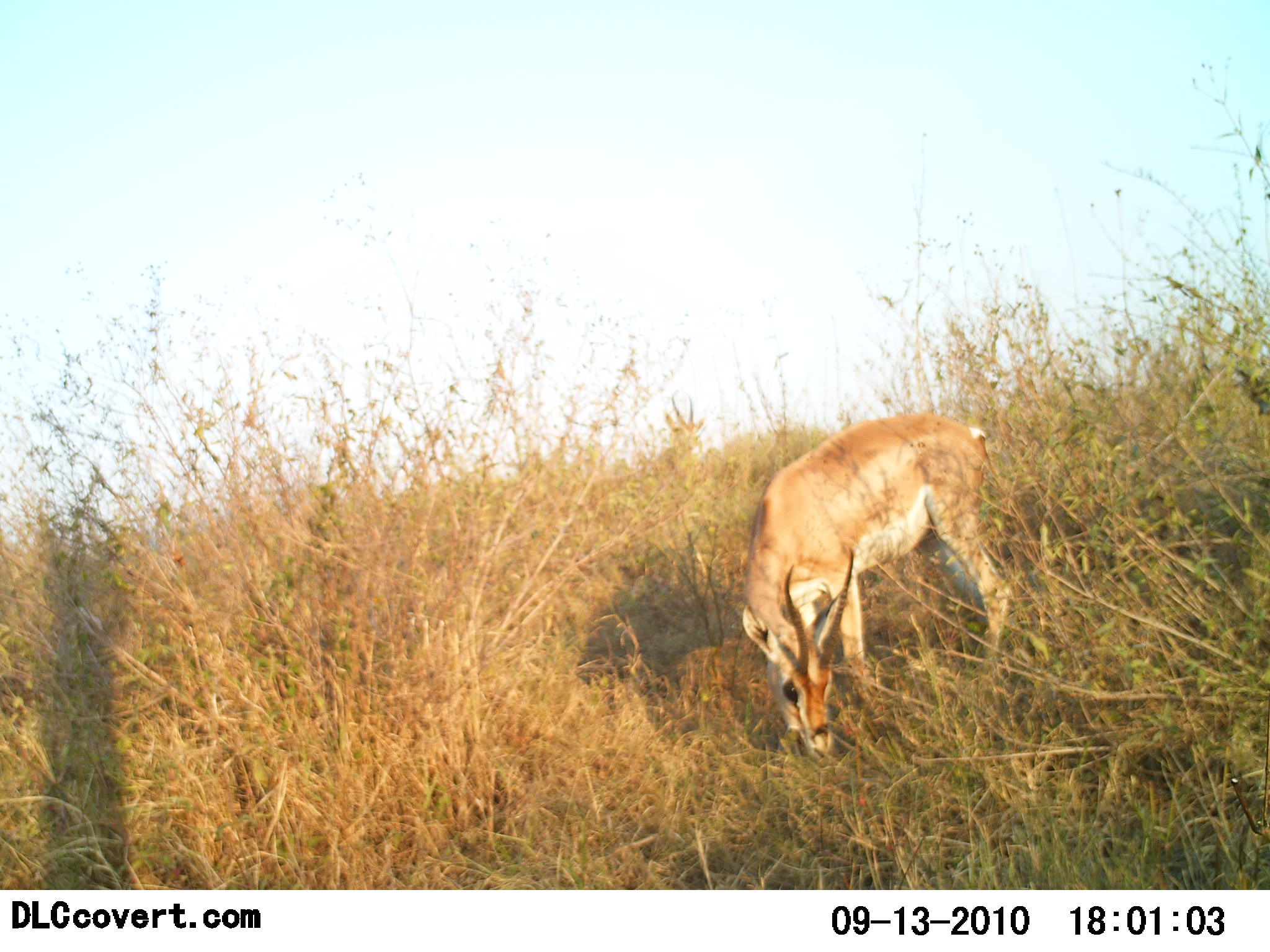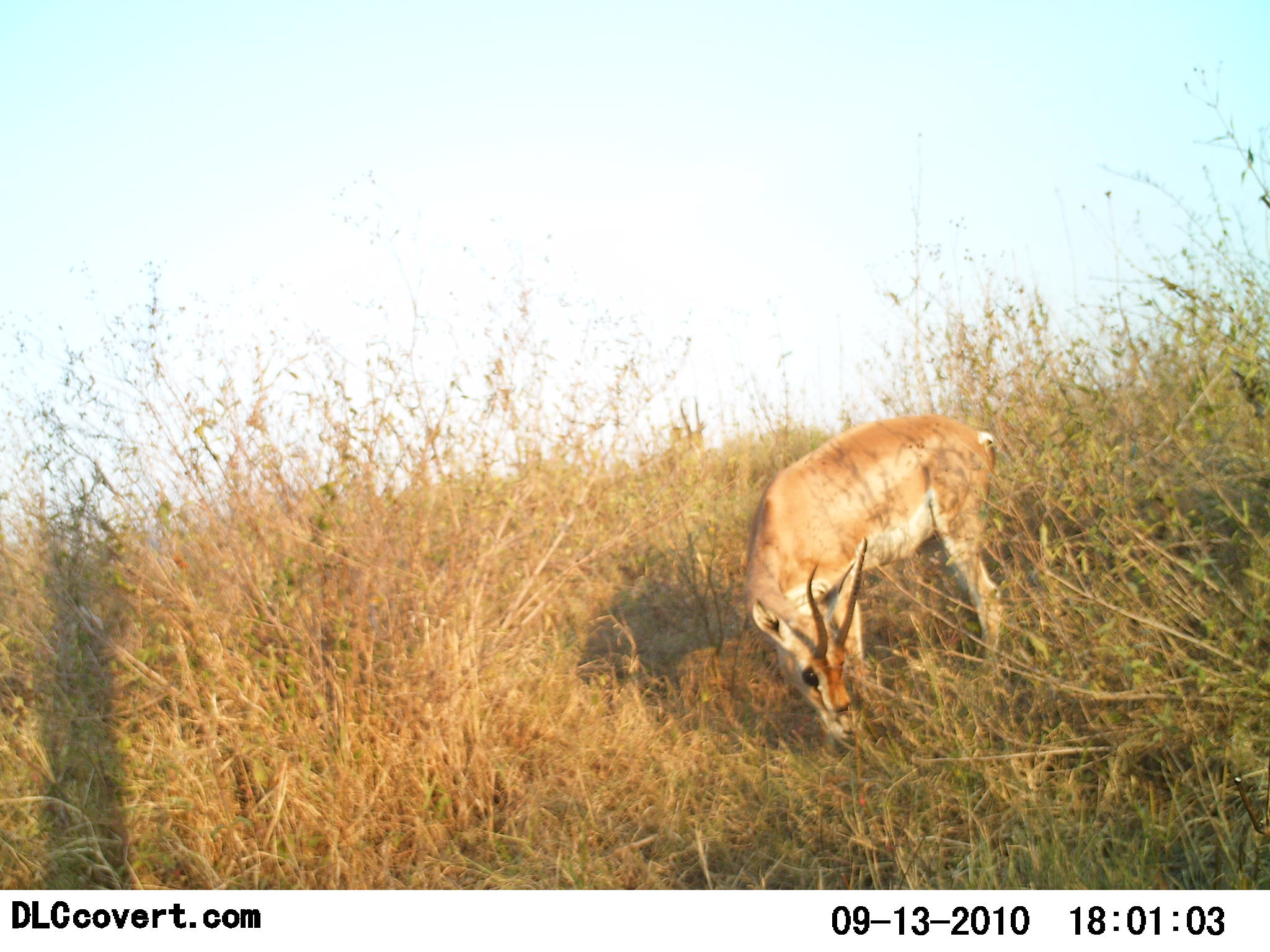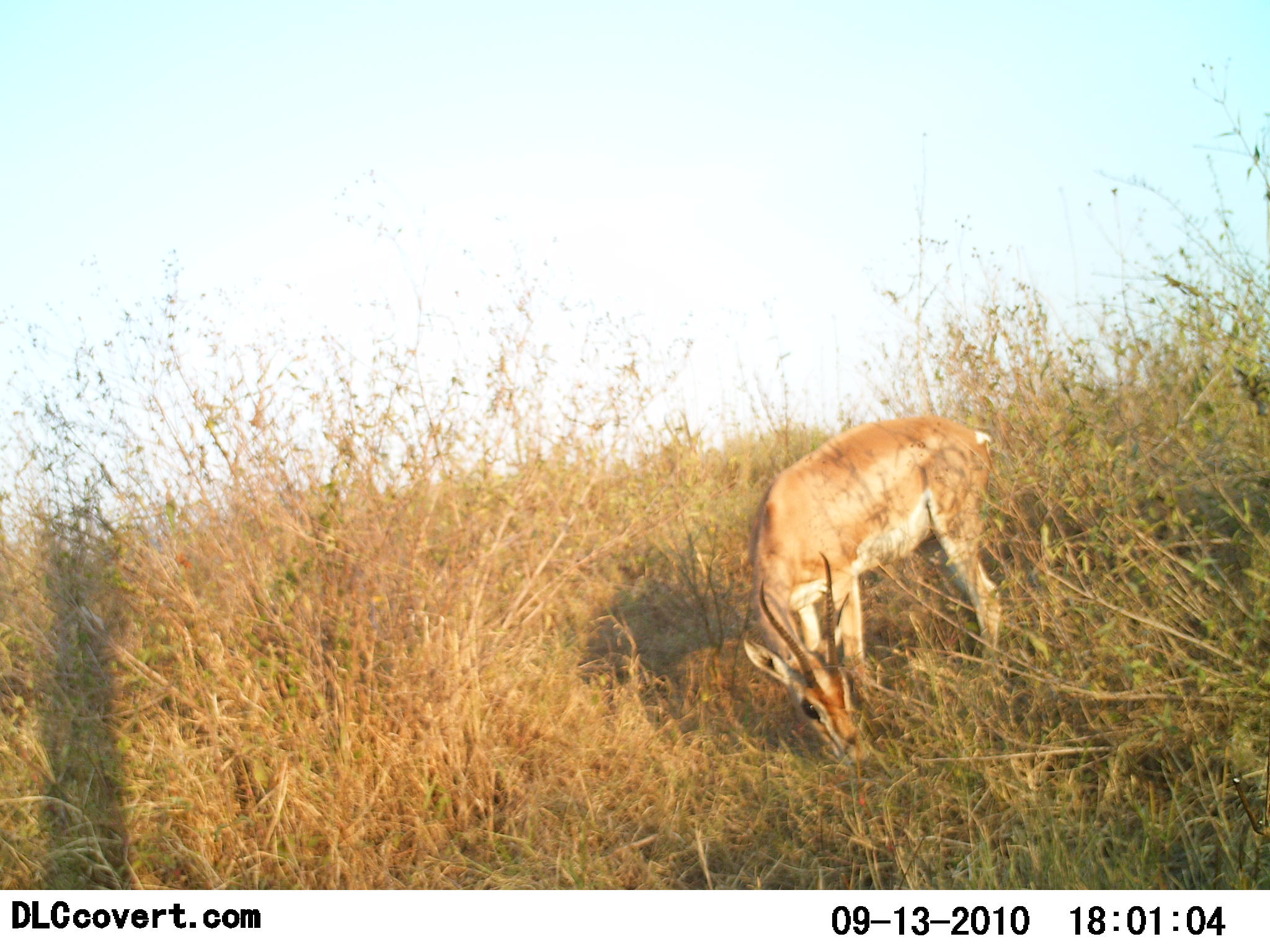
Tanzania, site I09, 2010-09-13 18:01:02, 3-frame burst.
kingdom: Animalia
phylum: Chordata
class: Mammalia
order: Artiodactyla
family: Bovidae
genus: Nanger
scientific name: Nanger granti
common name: grant's gazelle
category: gazellegrants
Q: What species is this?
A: Gazellegrants (grant's gazelle) (Nanger granti).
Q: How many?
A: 1.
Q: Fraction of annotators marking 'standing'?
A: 25%.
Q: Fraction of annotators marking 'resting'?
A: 0%.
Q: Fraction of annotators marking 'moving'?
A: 0%.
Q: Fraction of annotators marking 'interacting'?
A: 0%.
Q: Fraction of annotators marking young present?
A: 0%.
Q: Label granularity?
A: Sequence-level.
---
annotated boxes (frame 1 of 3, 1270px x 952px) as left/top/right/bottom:
animal: 741/410/1012/761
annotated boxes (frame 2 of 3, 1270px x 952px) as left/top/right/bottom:
animal: 742/413/1005/755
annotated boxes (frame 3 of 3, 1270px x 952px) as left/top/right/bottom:
animal: 740/414/1002/767